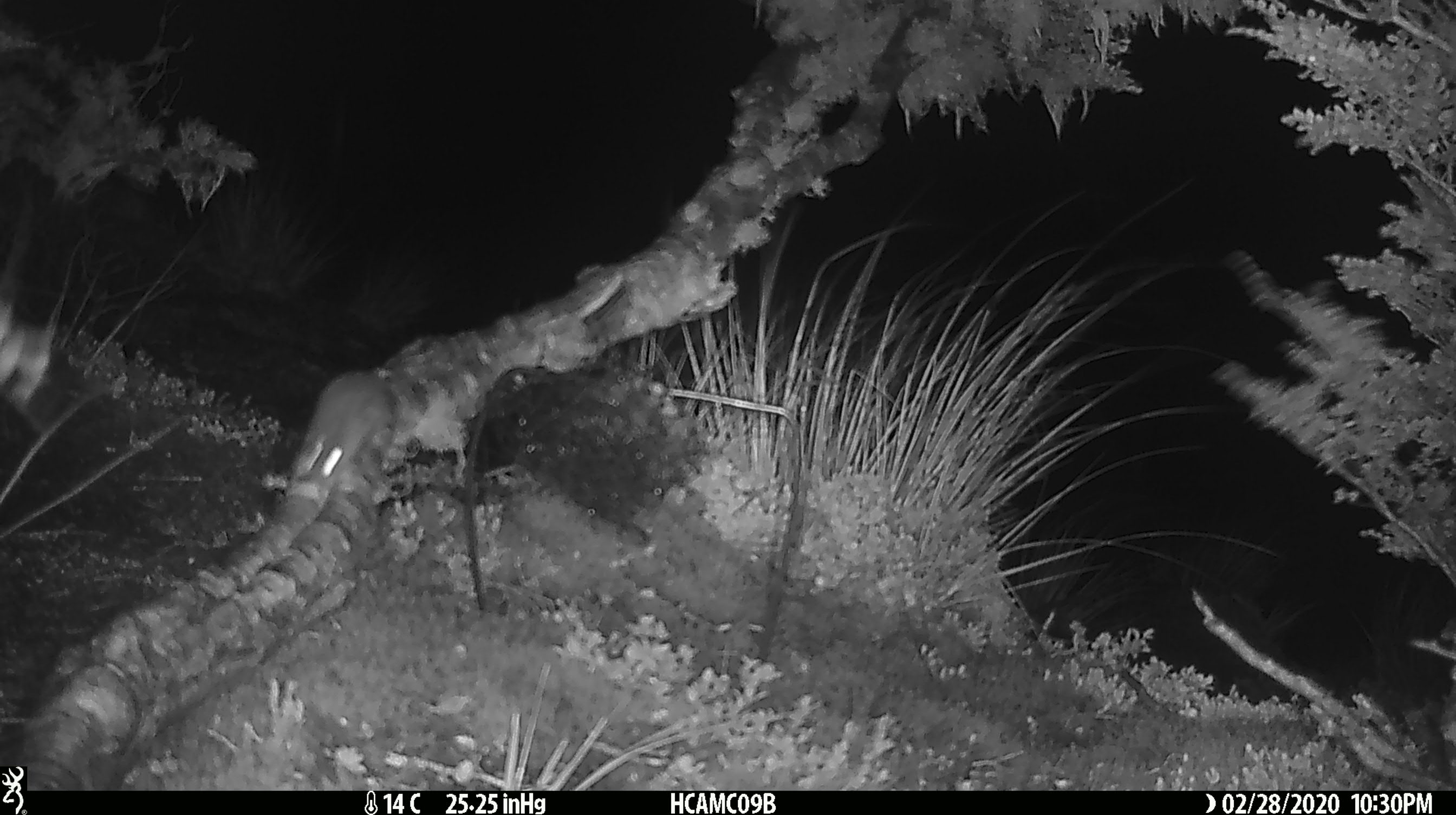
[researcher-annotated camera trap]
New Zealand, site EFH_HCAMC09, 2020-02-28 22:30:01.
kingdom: Animalia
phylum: Chordata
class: Mammalia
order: Rodentia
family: Muridae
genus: Mus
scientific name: Mus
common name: mouse